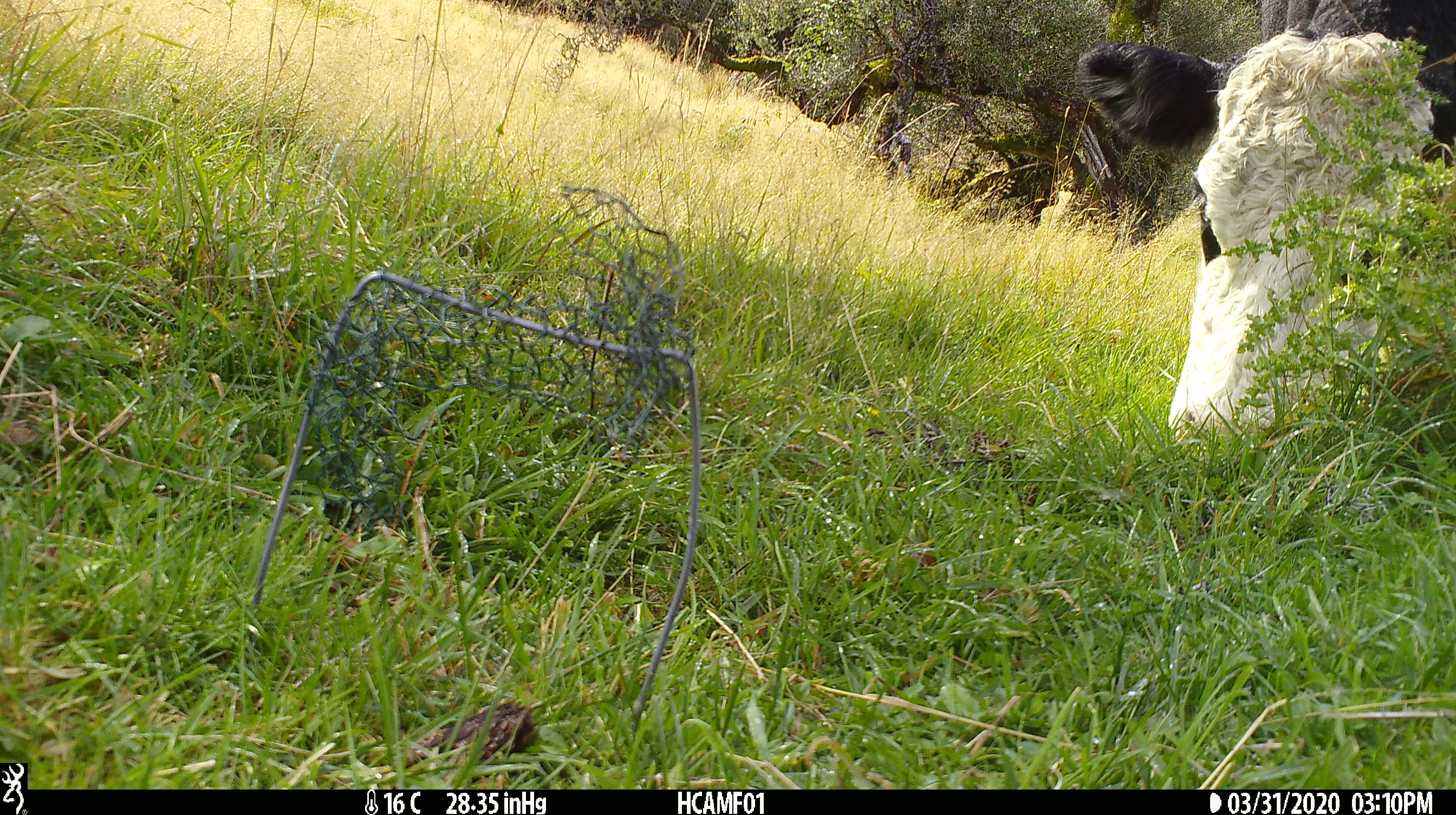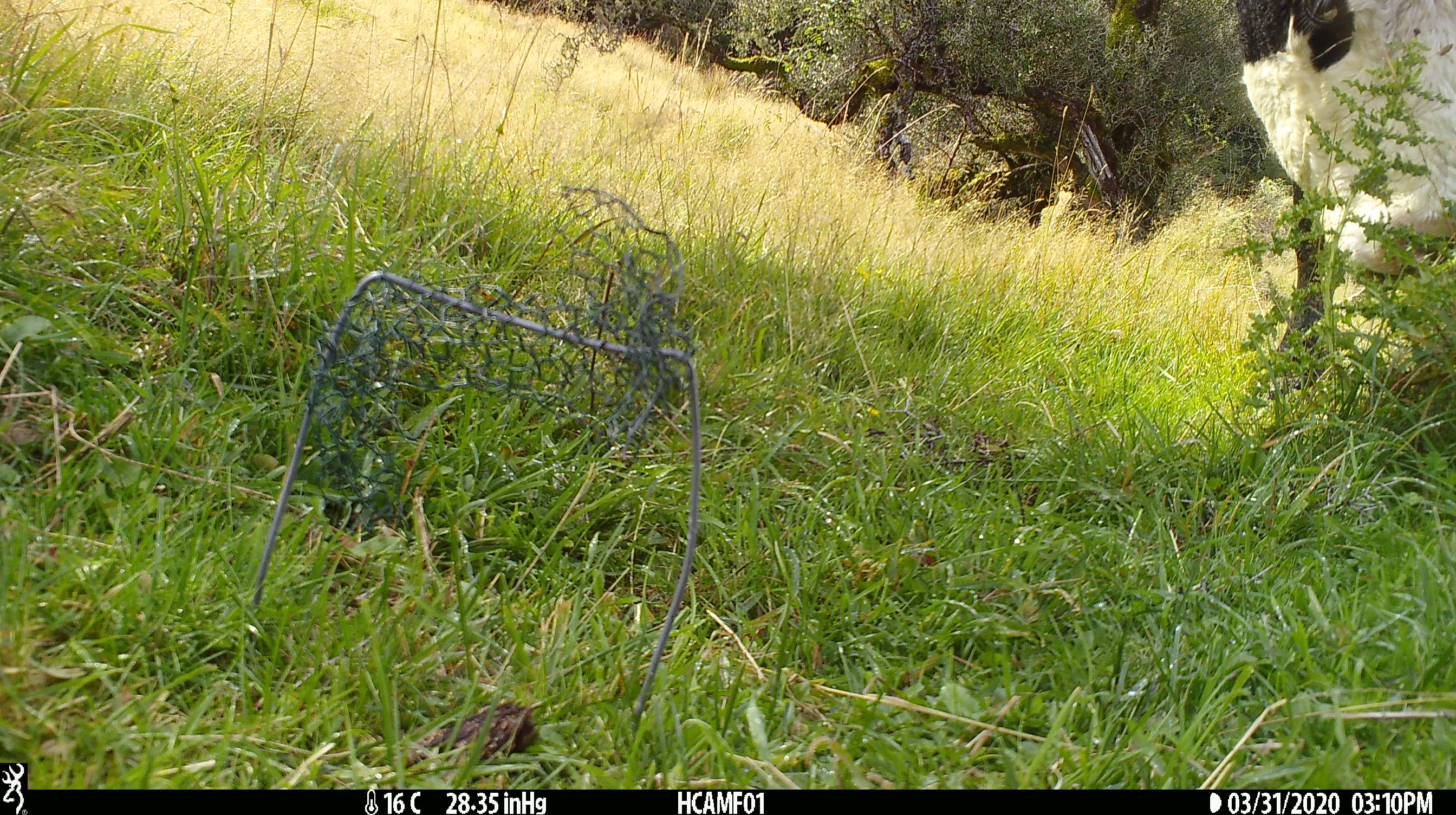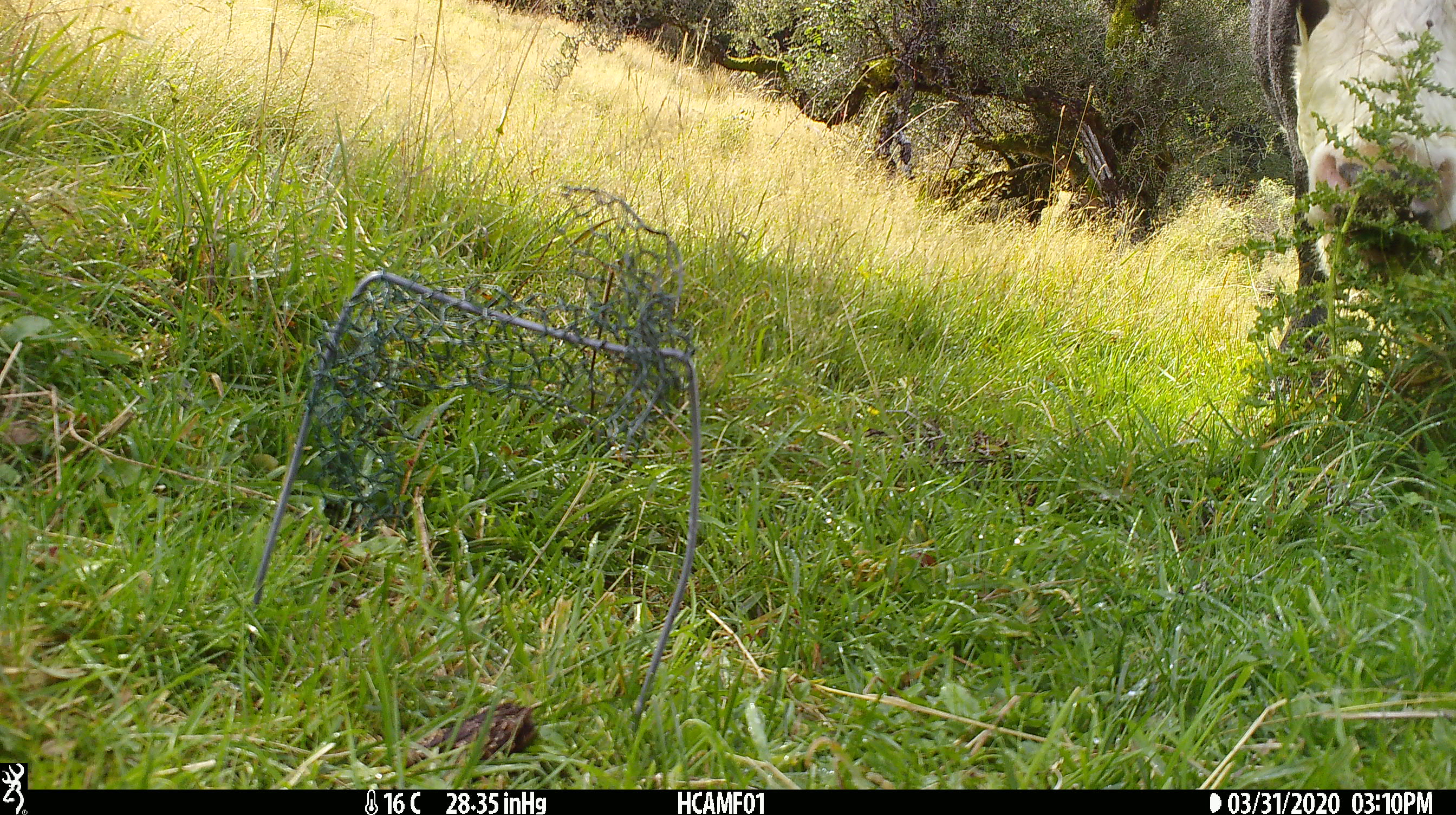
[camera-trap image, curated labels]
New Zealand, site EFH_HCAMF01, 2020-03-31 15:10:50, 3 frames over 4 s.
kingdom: Animalia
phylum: Chordata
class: Mammalia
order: Artiodactyla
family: Bovidae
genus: Bos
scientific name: Bos taurus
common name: domestic cow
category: cow